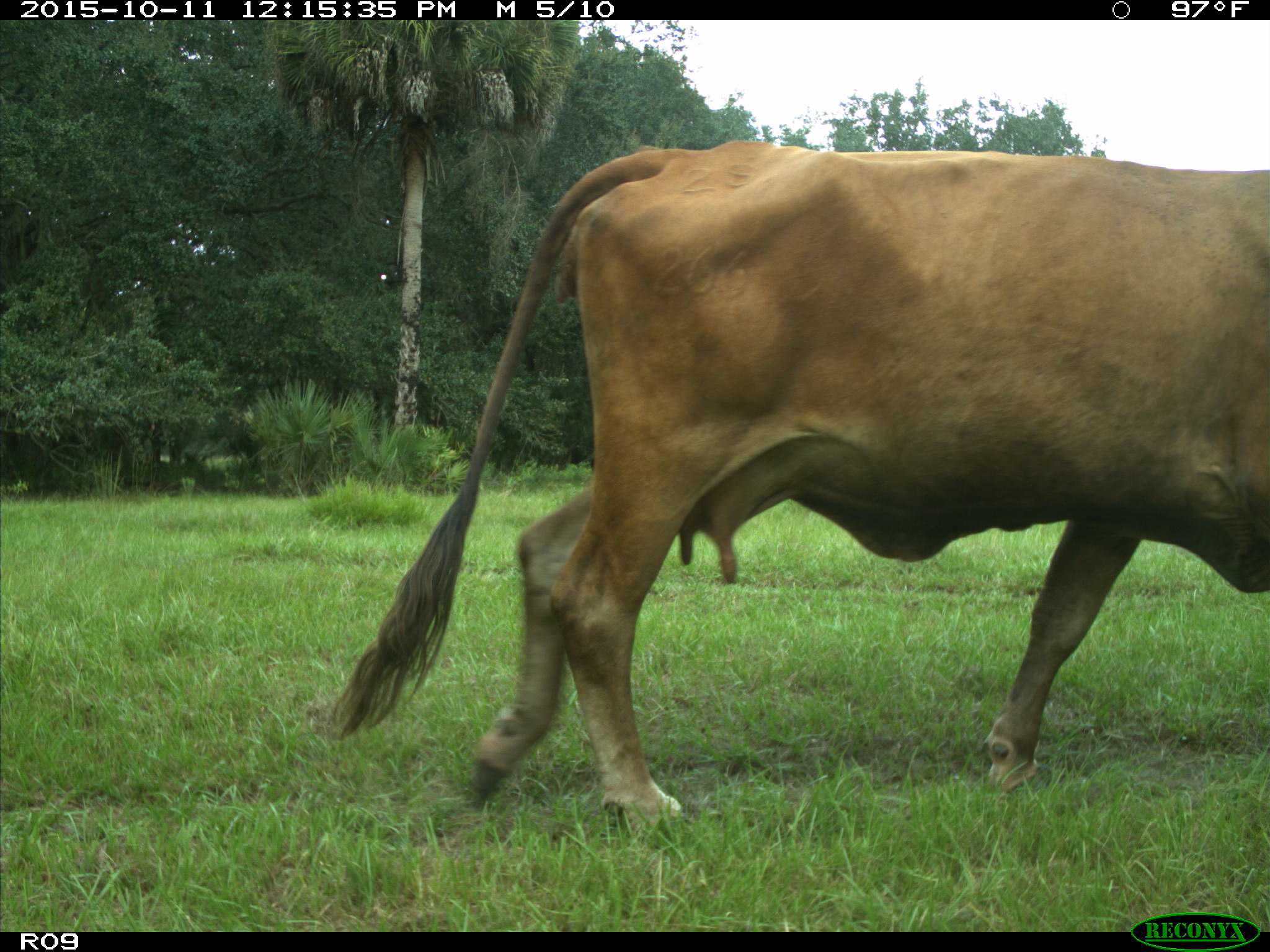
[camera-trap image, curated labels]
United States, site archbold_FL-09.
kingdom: Animalia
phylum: Chordata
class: Mammalia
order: Artiodactyla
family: Bovidae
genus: Bos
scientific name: Bos taurus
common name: domestic cow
Bos taurus (domestic cow).